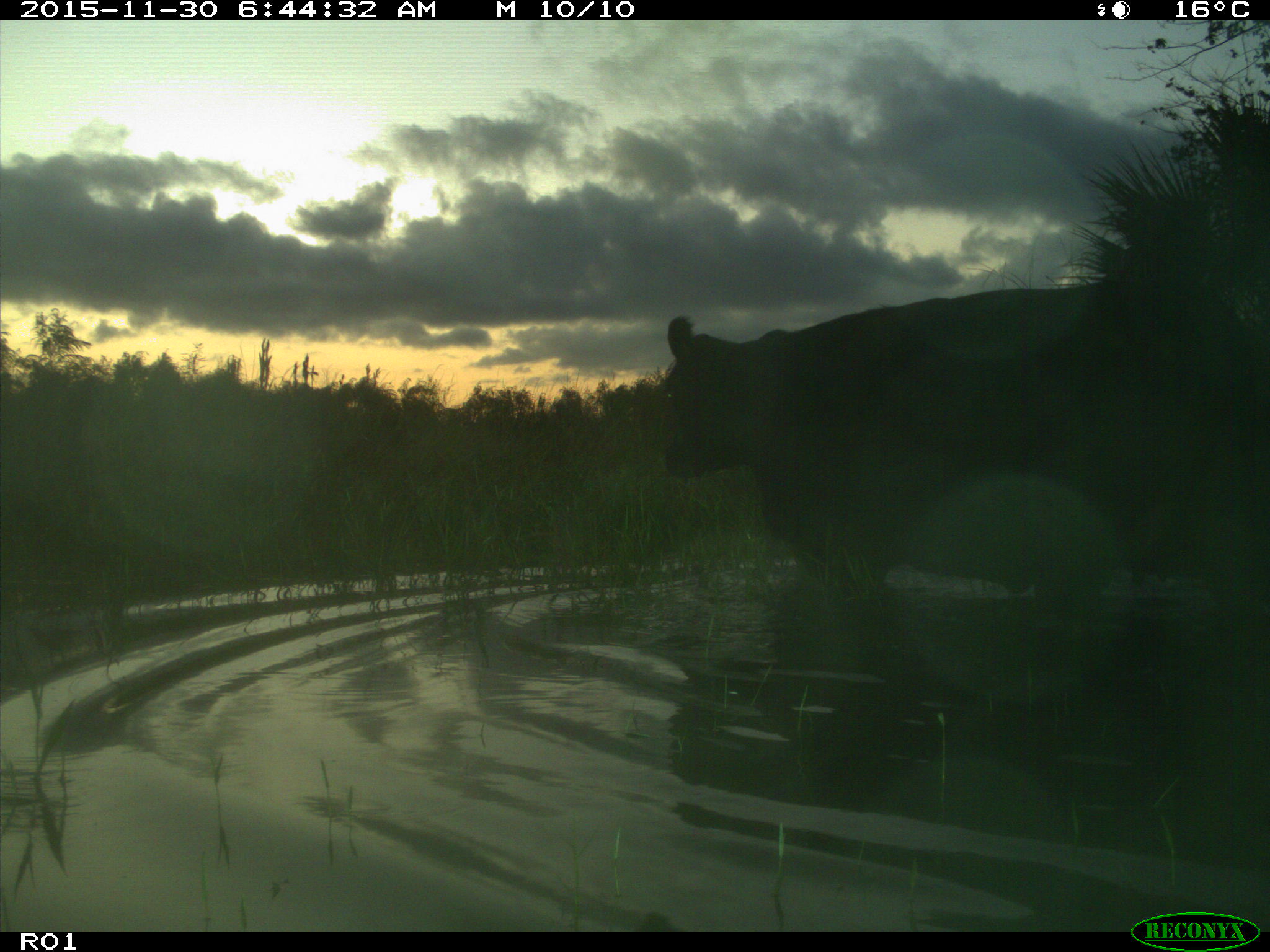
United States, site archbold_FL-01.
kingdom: Animalia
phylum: Chordata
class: Mammalia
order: Artiodactyla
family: Bovidae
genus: Bos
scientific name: Bos taurus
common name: domestic cow